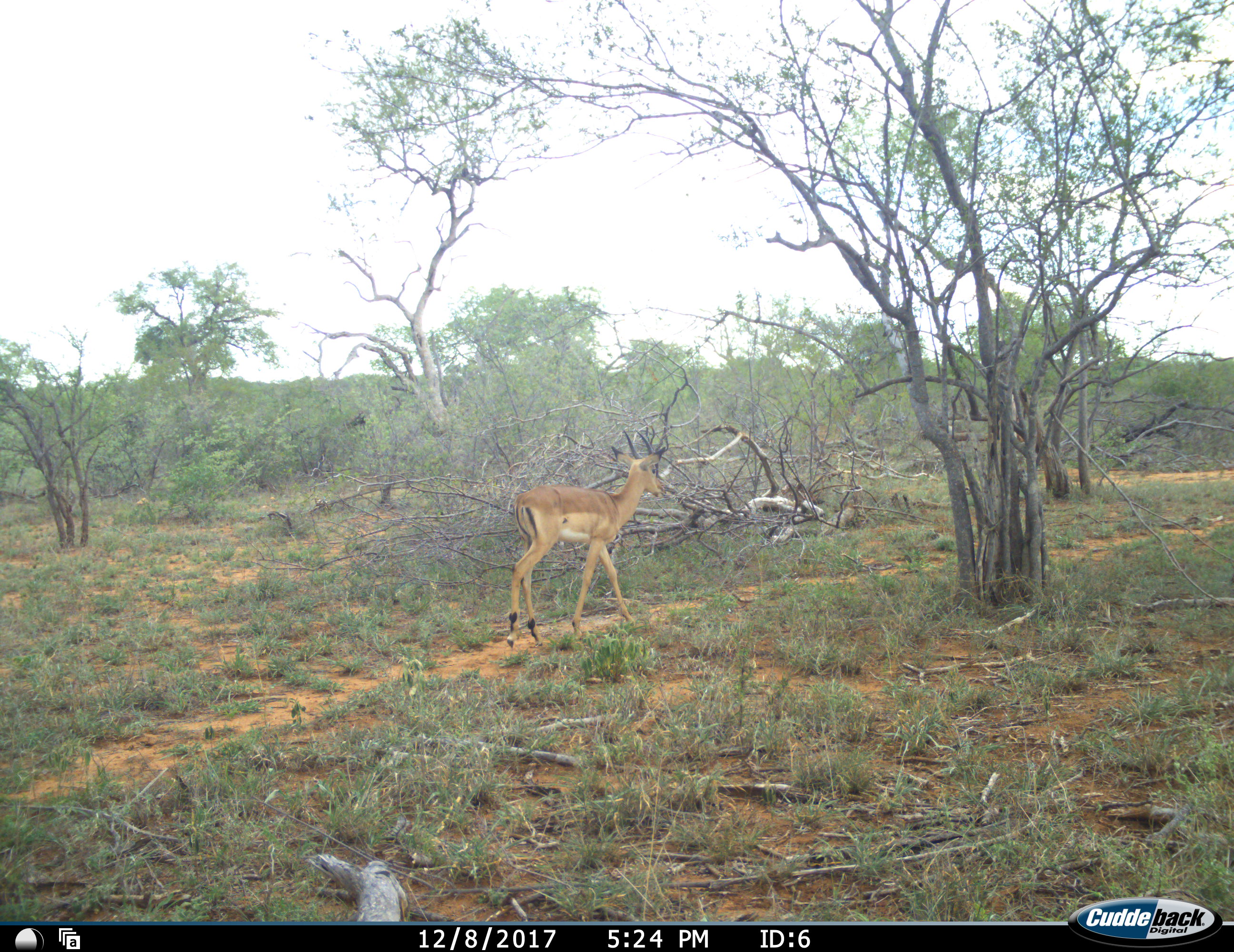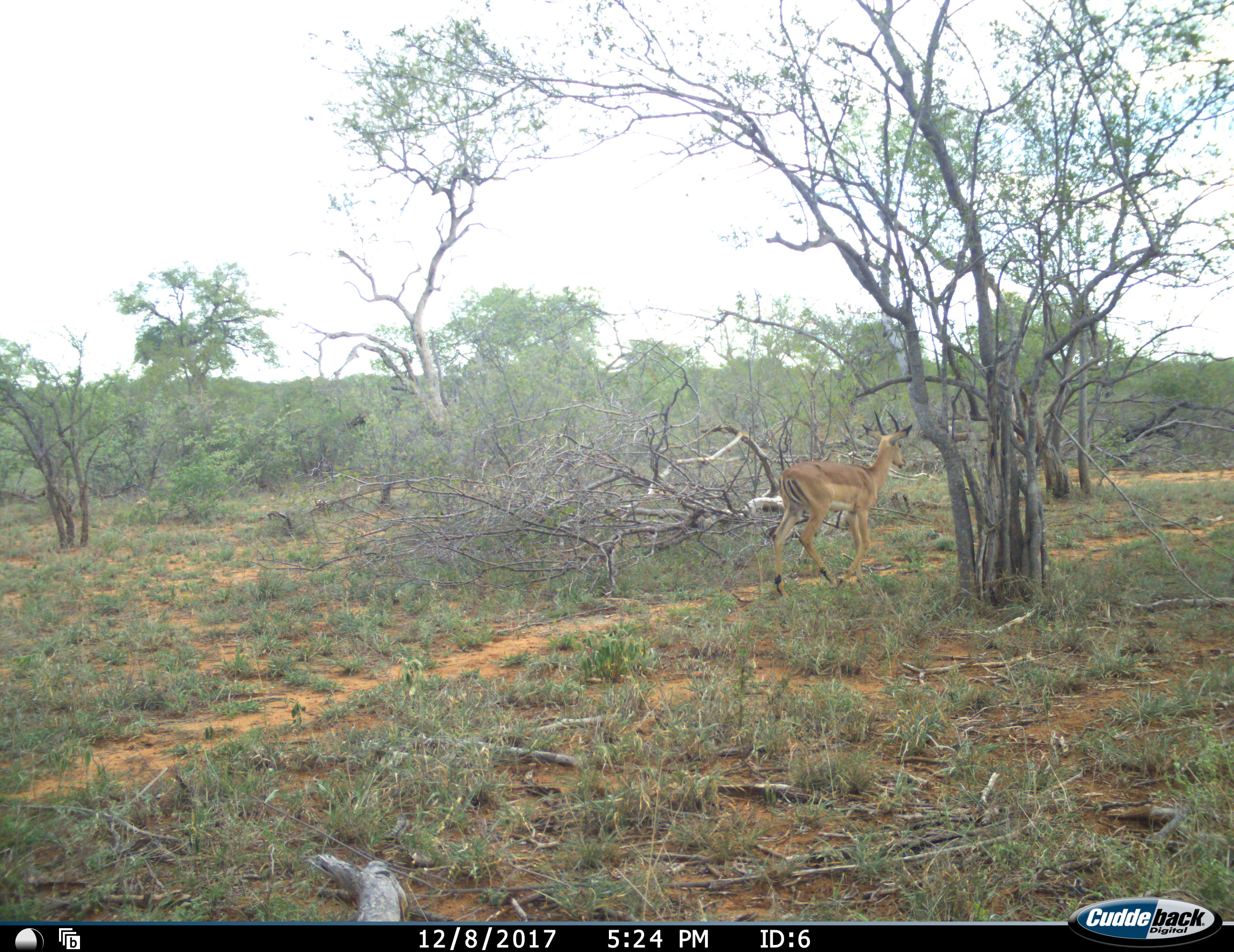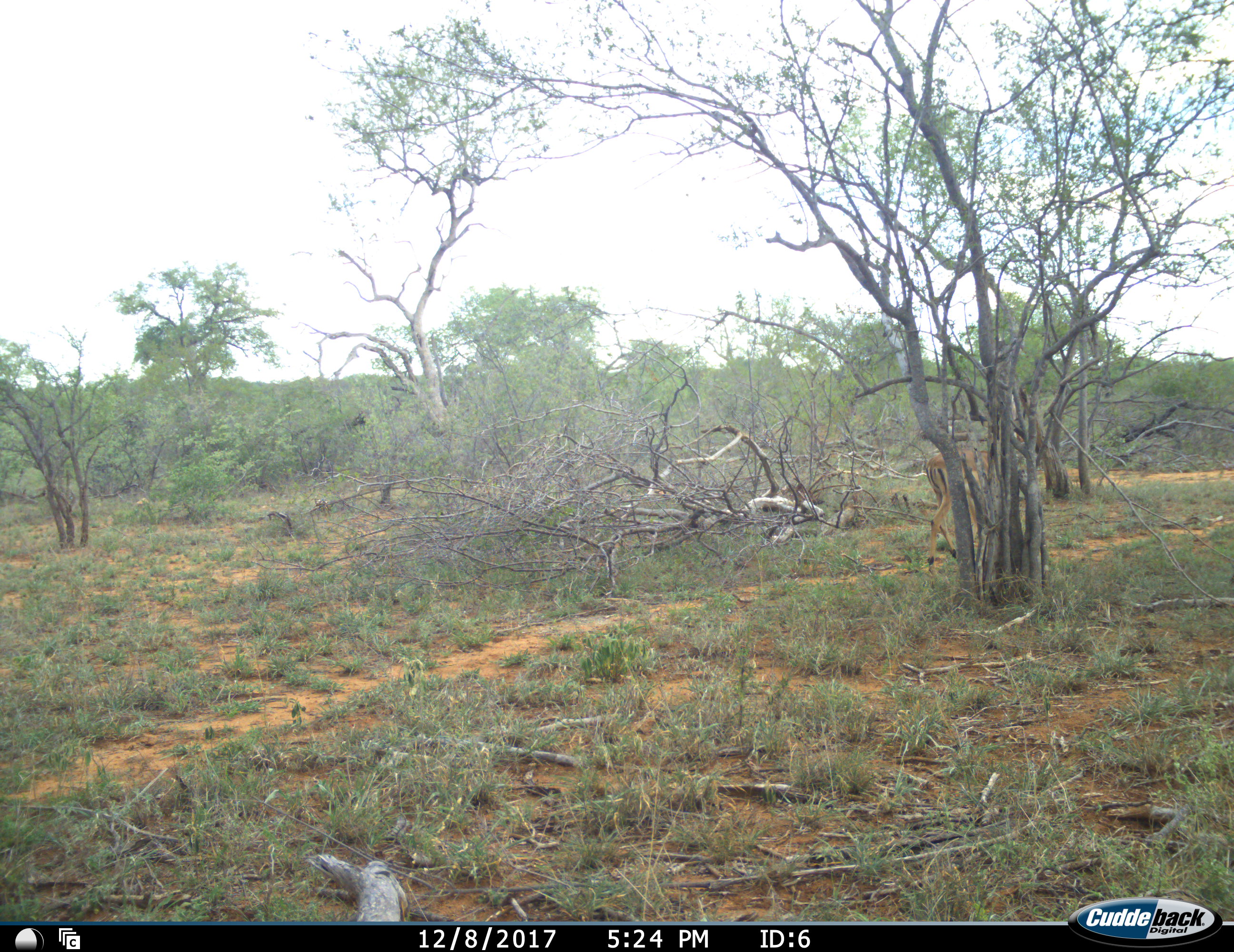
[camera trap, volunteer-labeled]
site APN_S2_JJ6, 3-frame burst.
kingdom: Animalia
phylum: Chordata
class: Mammalia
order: Artiodactyla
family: Bovidae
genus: Aepyceros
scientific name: Aepyceros melampus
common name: impala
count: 1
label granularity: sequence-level